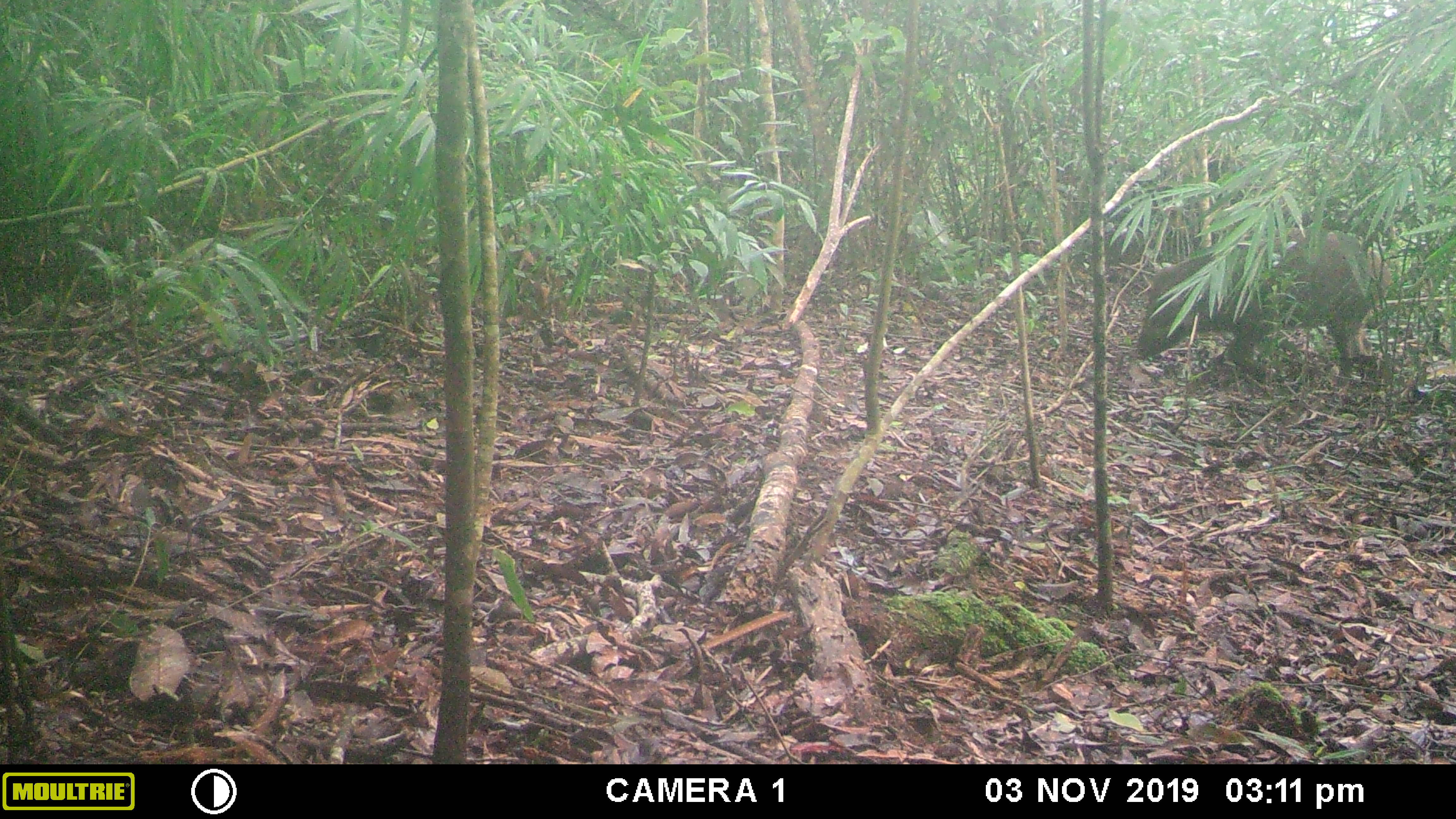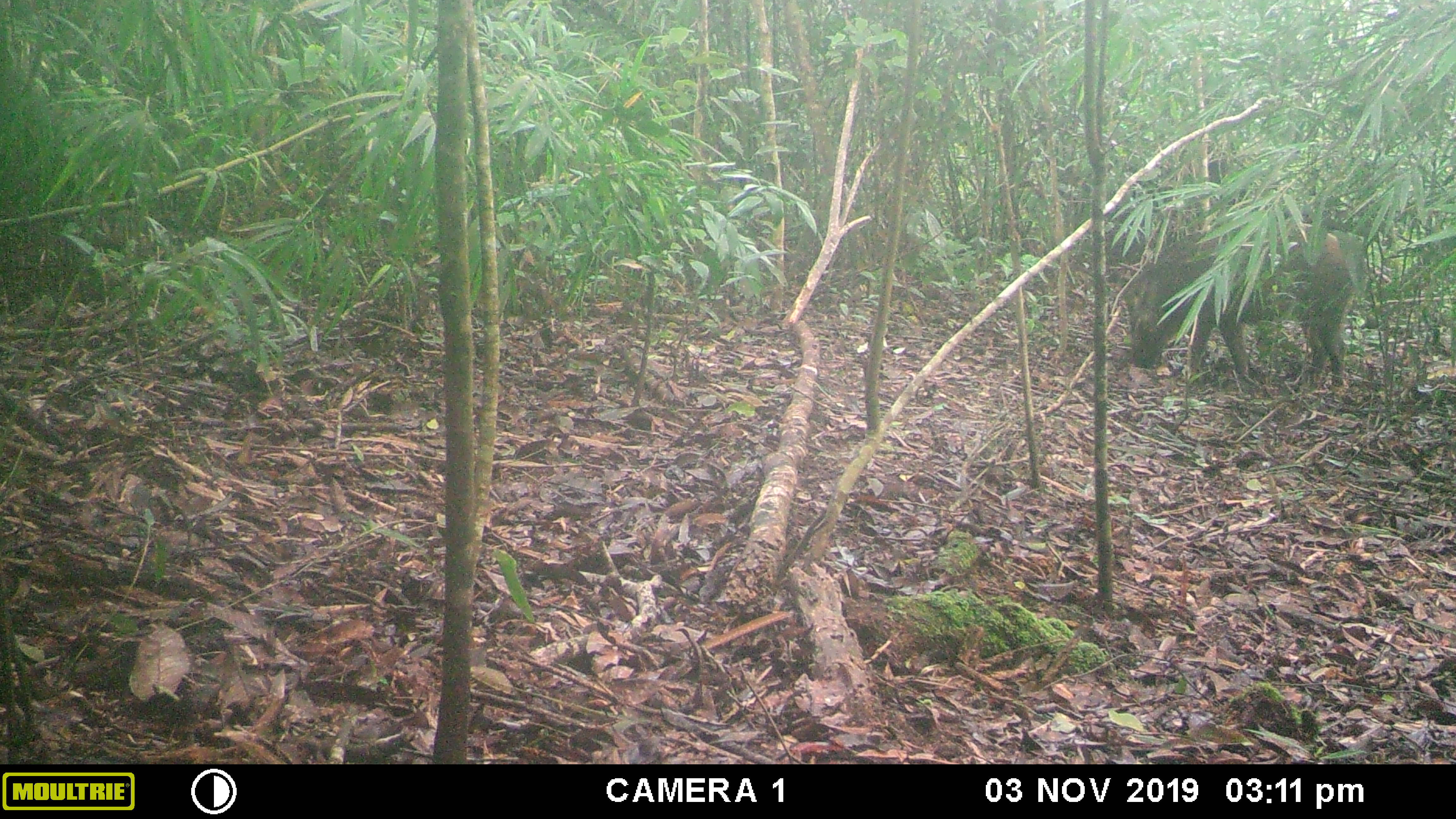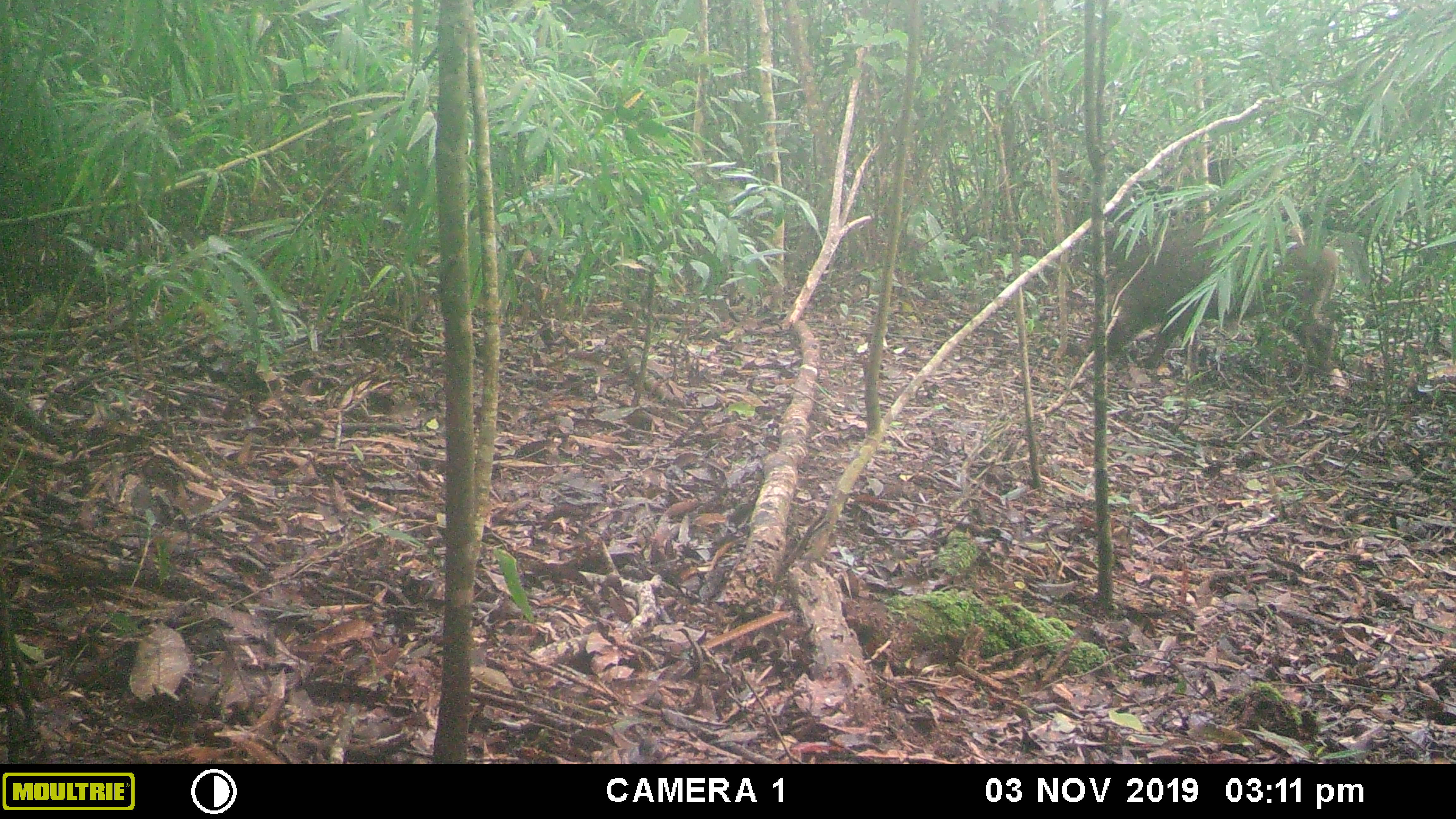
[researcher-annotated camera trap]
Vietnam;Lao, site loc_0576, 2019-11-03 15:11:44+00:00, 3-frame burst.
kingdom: Animalia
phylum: Chordata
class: Mammalia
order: Artiodactyla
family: Suidae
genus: Sus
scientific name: Sus scrofa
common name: eurasian wild pig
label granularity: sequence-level